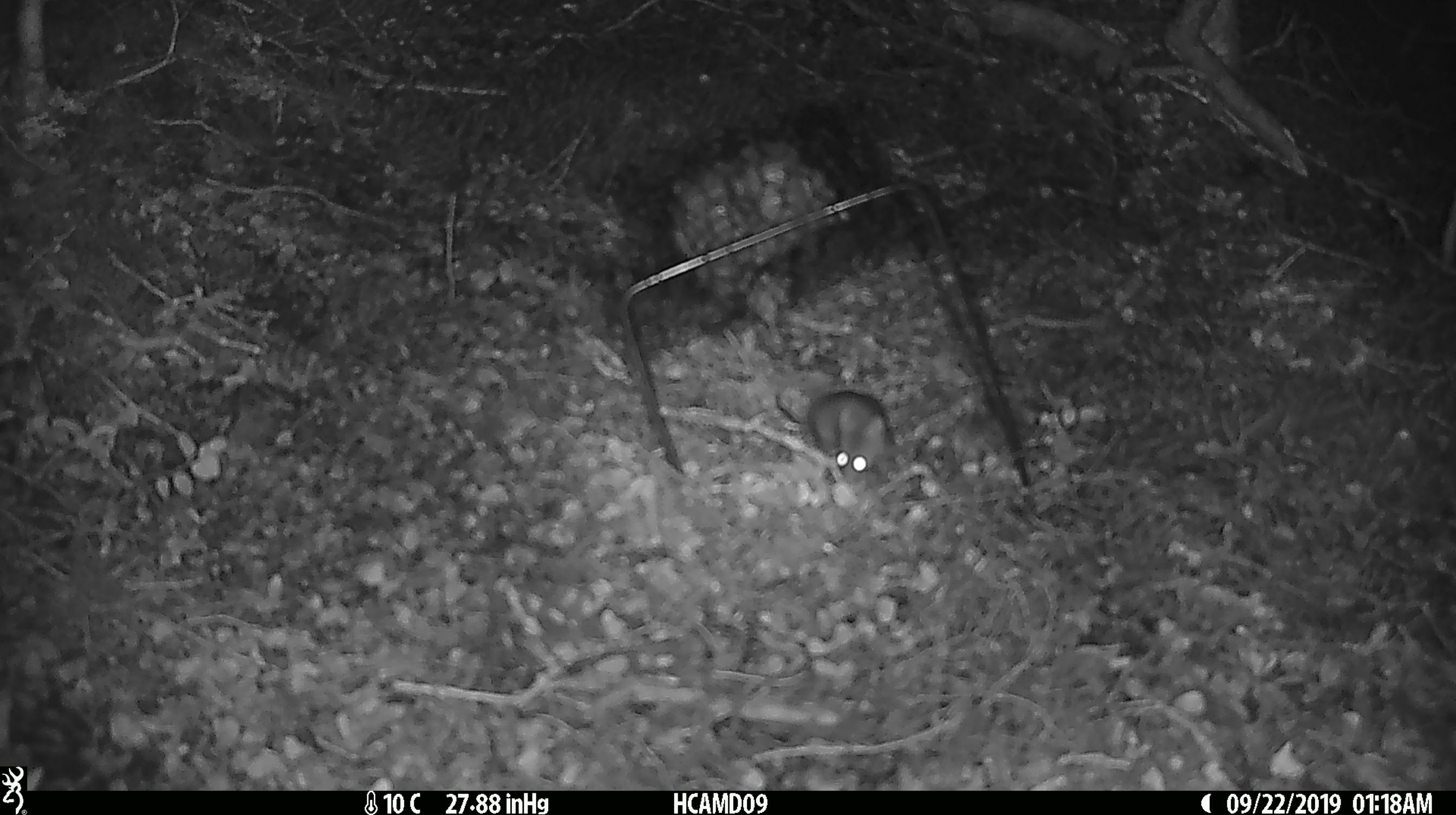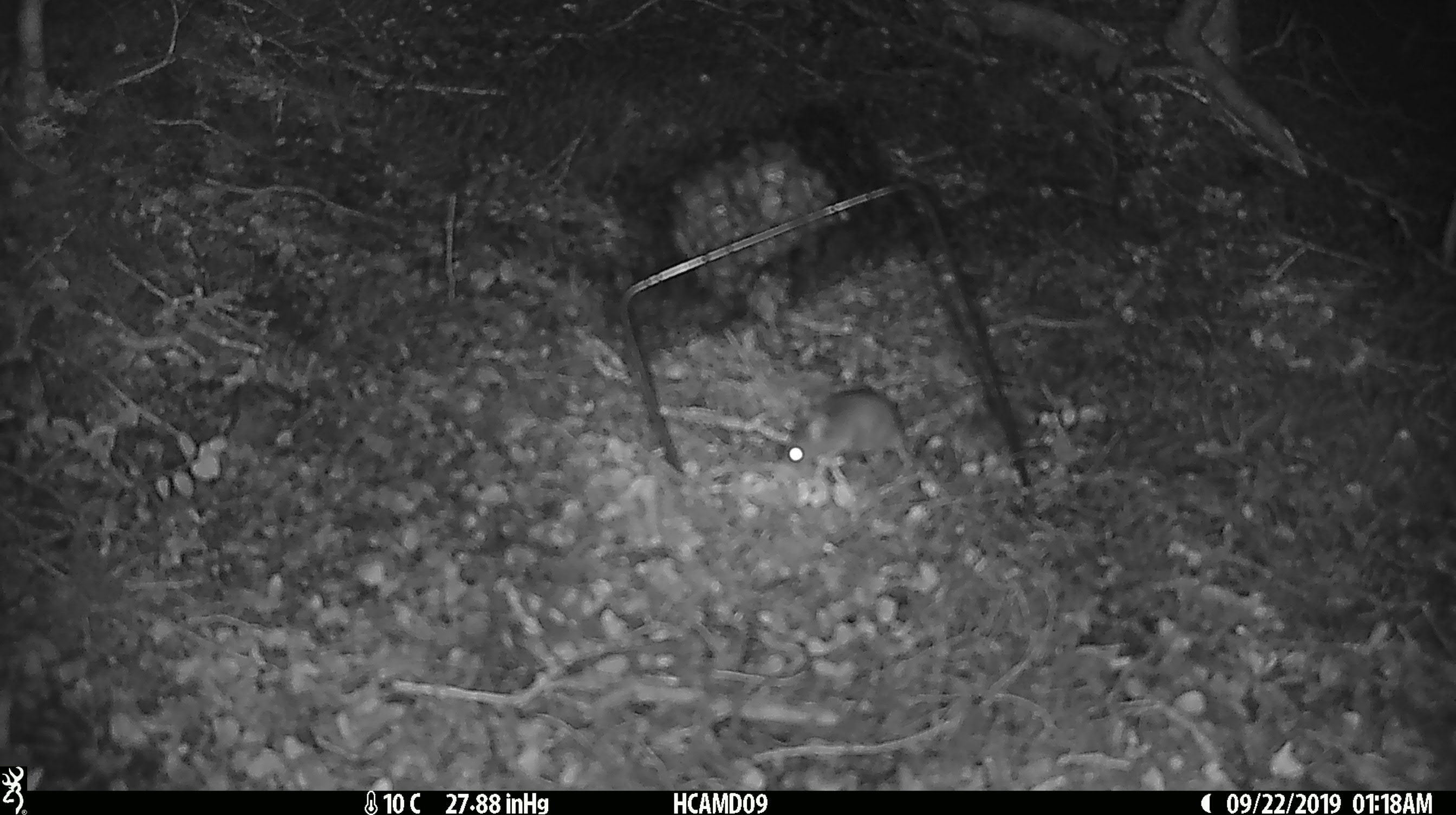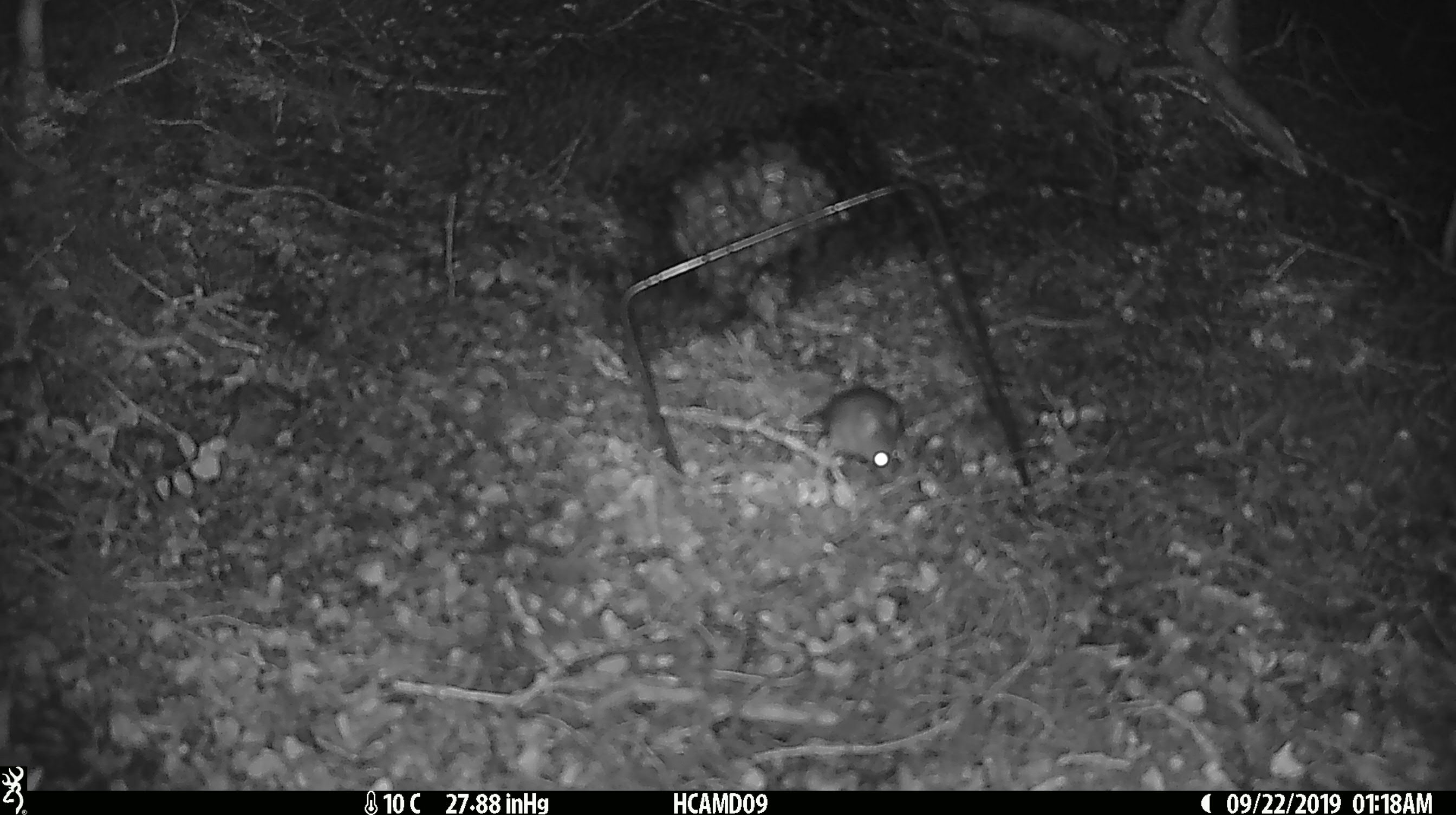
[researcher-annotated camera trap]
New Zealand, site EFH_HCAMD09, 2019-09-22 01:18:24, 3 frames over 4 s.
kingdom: Animalia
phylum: Chordata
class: Mammalia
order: Rodentia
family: Muridae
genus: Mus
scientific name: Mus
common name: mouse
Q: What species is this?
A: Mouse (Mus).